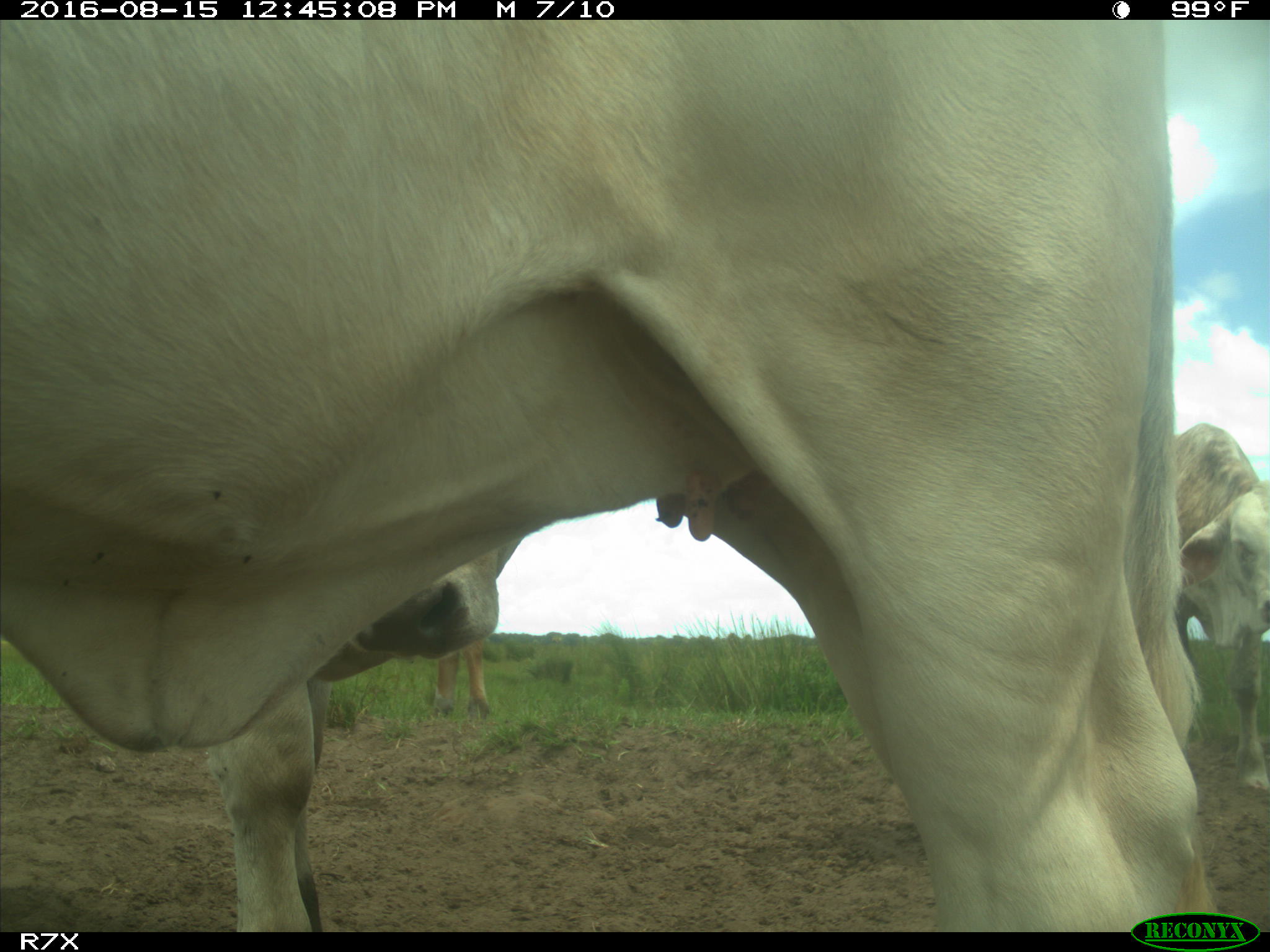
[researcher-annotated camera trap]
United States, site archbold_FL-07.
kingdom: Animalia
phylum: Chordata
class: Mammalia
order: Artiodactyla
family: Bovidae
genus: Bos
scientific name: Bos taurus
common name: domestic cow